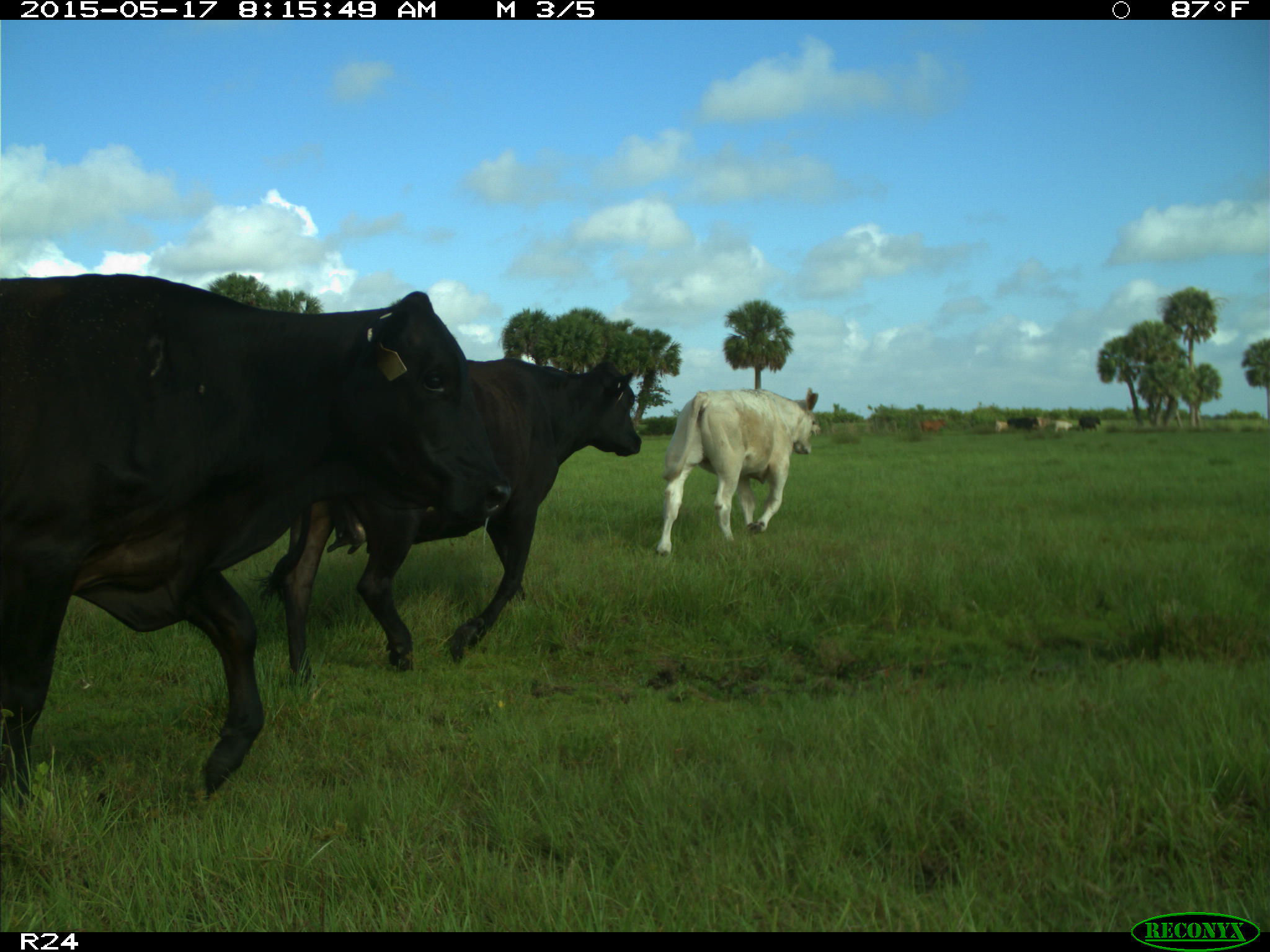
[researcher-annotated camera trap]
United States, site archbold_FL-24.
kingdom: Animalia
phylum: Chordata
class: Mammalia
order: Artiodactyla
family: Bovidae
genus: Bos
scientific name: Bos taurus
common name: domestic cow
Bos taurus (domestic cow).